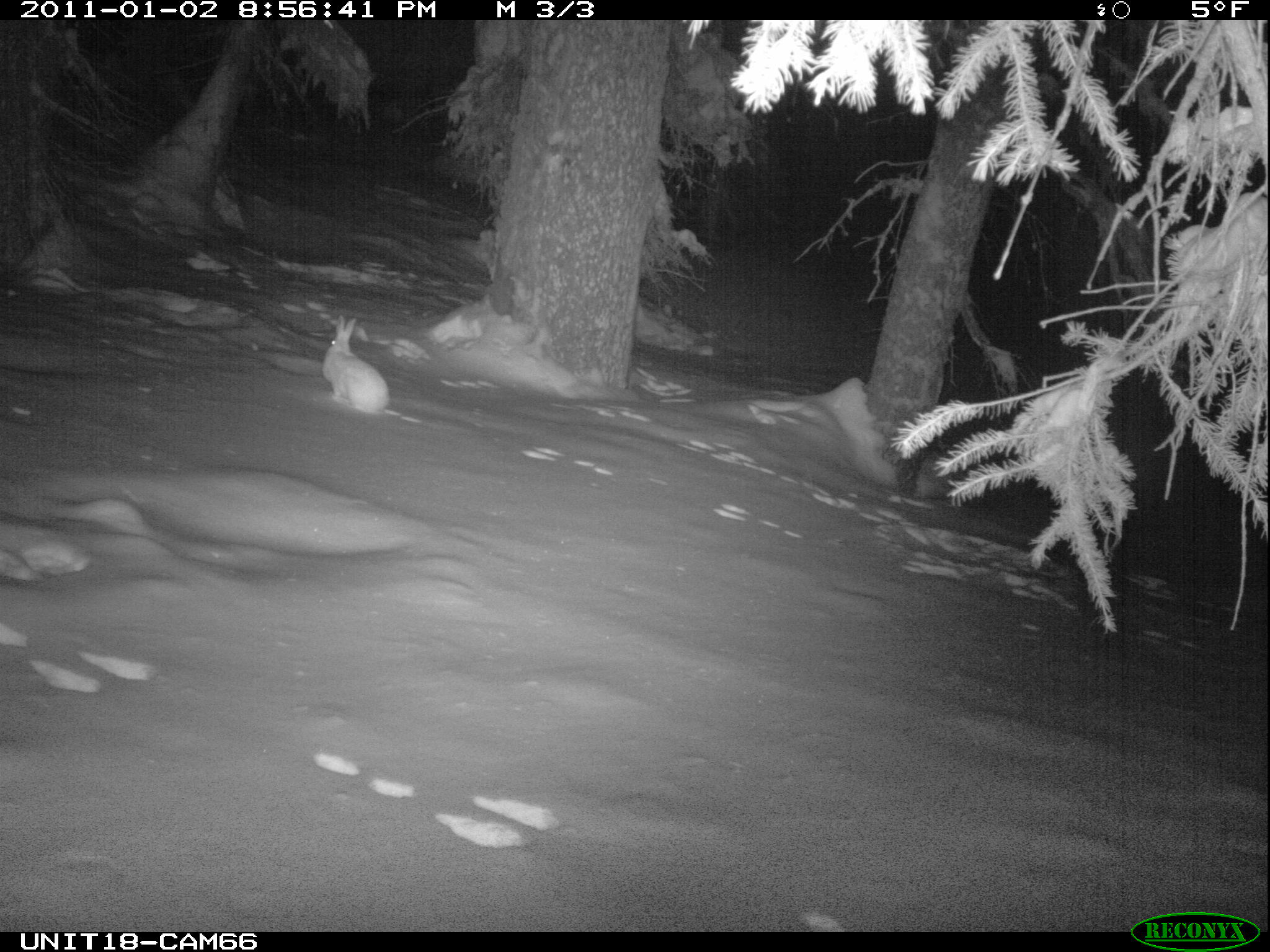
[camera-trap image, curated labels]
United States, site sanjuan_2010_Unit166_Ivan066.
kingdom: Animalia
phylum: Chordata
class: Mammalia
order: Lagomorpha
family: Leporidae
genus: Lepus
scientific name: Lepus americanus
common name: snowshoe hare